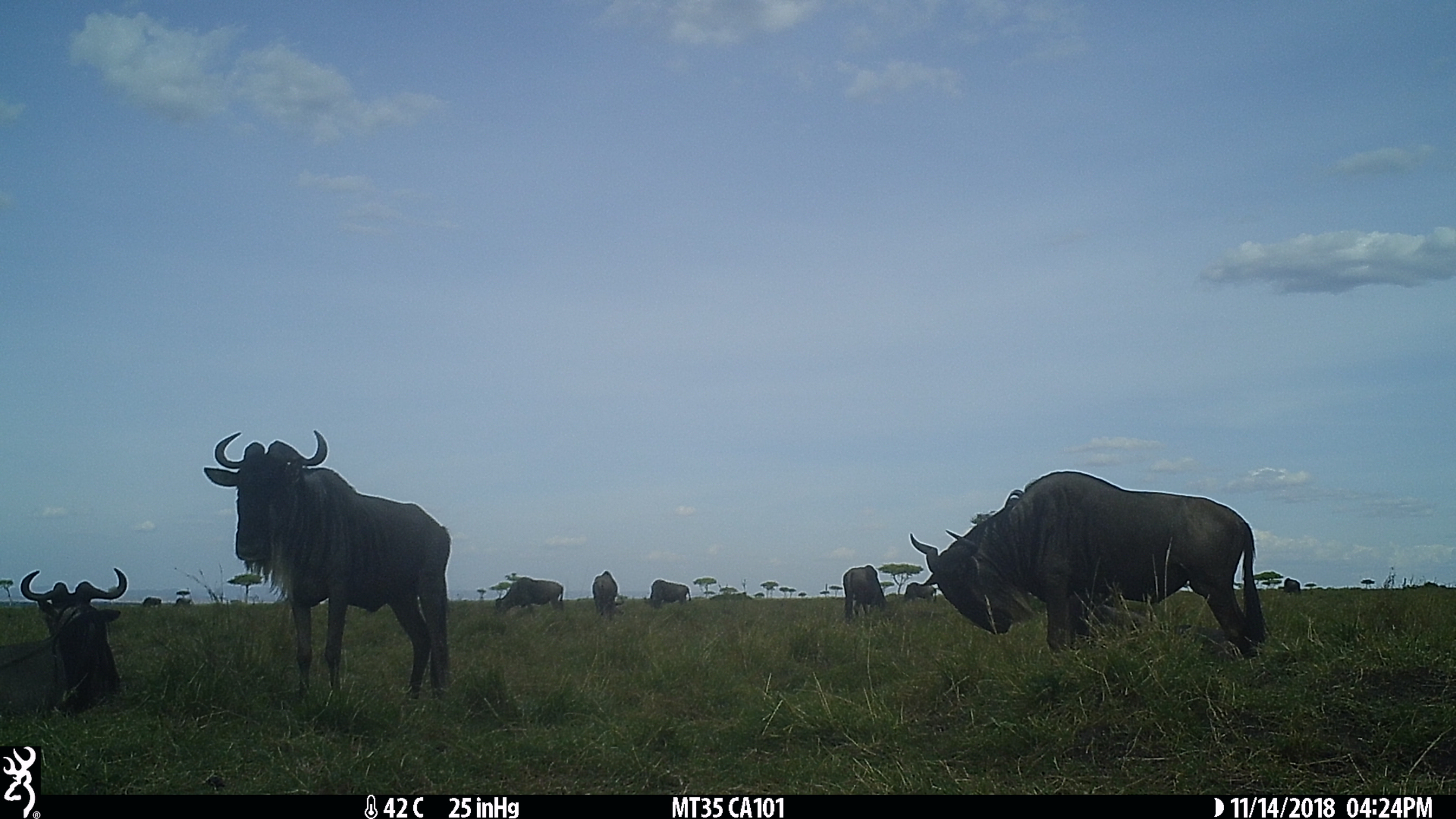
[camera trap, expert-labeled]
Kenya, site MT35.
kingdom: Animalia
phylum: Chordata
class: Mammalia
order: Artiodactyla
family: Bovidae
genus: Connochaetes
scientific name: Connochaetes taurinus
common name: blue wildebeest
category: wildebeest